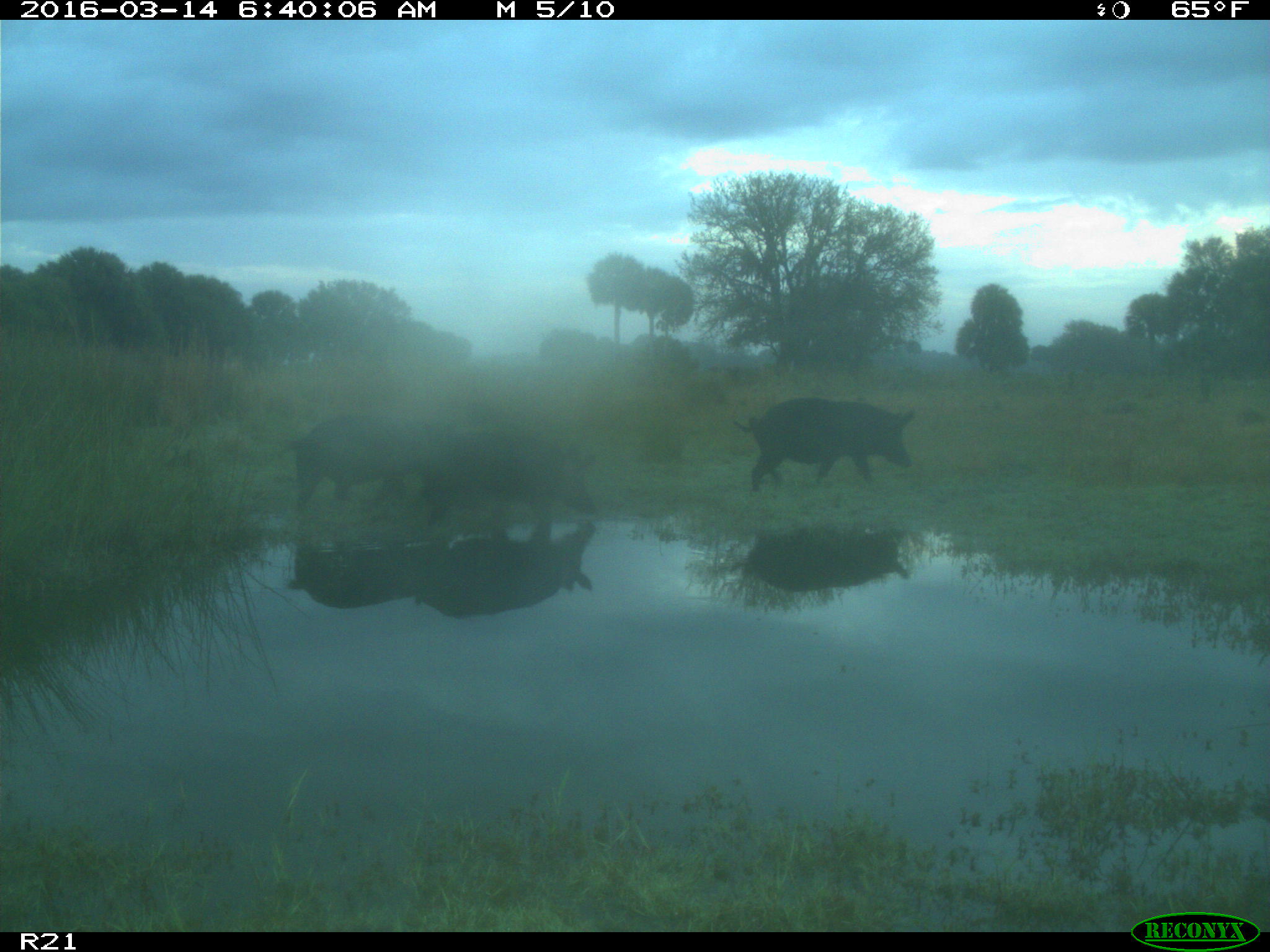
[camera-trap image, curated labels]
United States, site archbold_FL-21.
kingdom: Animalia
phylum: Chordata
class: Mammalia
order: Artiodactyla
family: Suidae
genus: Sus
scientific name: Sus scrofa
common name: wild boar